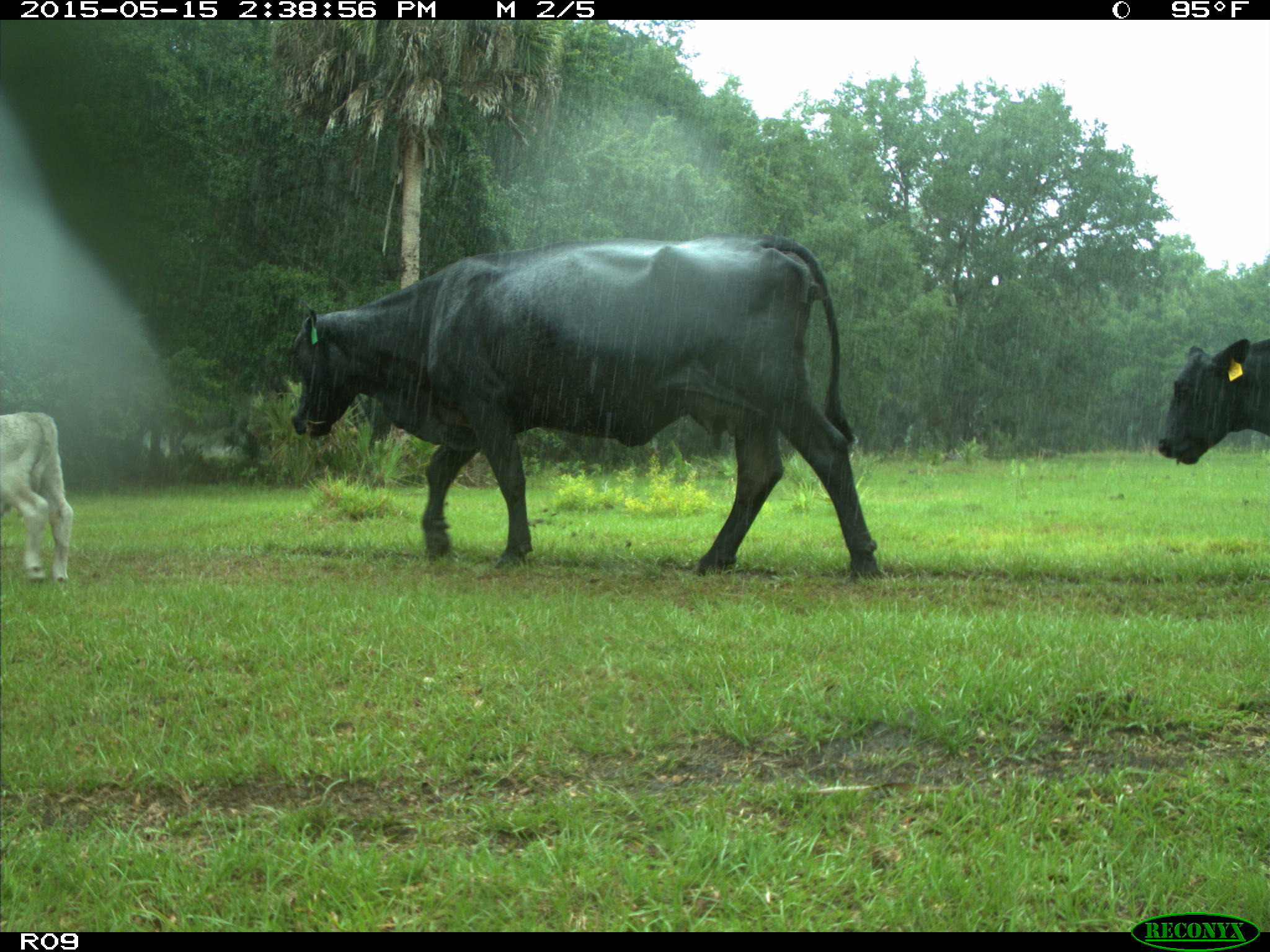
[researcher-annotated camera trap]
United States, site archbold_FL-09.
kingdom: Animalia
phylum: Chordata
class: Mammalia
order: Artiodactyla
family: Bovidae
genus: Bos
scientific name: Bos taurus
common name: domestic cow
Bos taurus (domestic cow).